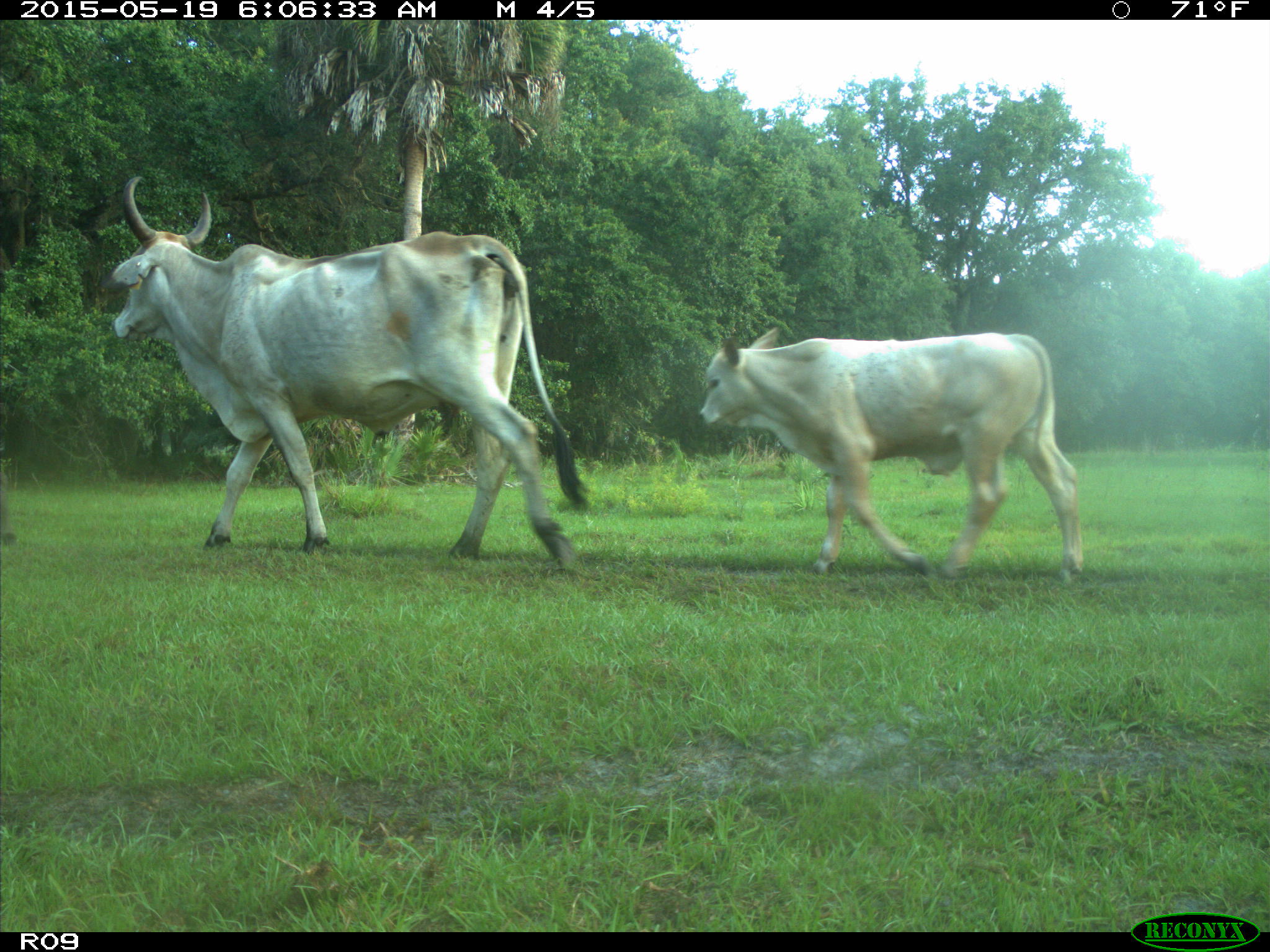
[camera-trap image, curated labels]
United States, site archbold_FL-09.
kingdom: Animalia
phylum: Chordata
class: Mammalia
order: Artiodactyla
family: Bovidae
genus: Bos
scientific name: Bos taurus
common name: domestic cow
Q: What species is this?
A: Bos taurus (domestic cow).